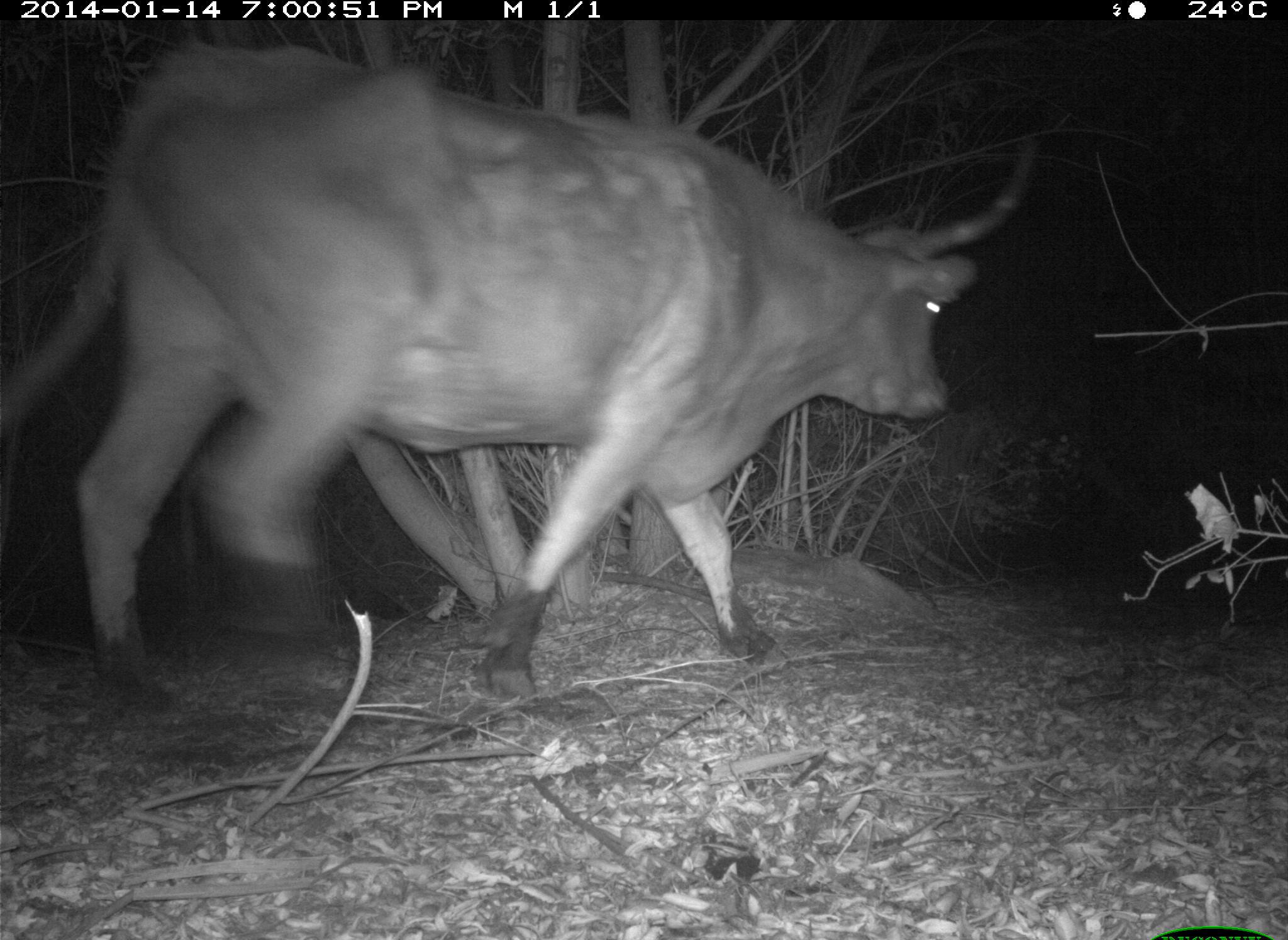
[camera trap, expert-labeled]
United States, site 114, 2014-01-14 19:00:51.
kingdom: Animalia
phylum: Chordata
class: Mammalia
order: Artiodactyla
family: Bovidae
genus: Bos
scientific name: Bos taurus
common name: cow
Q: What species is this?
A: Cow (Bos taurus).